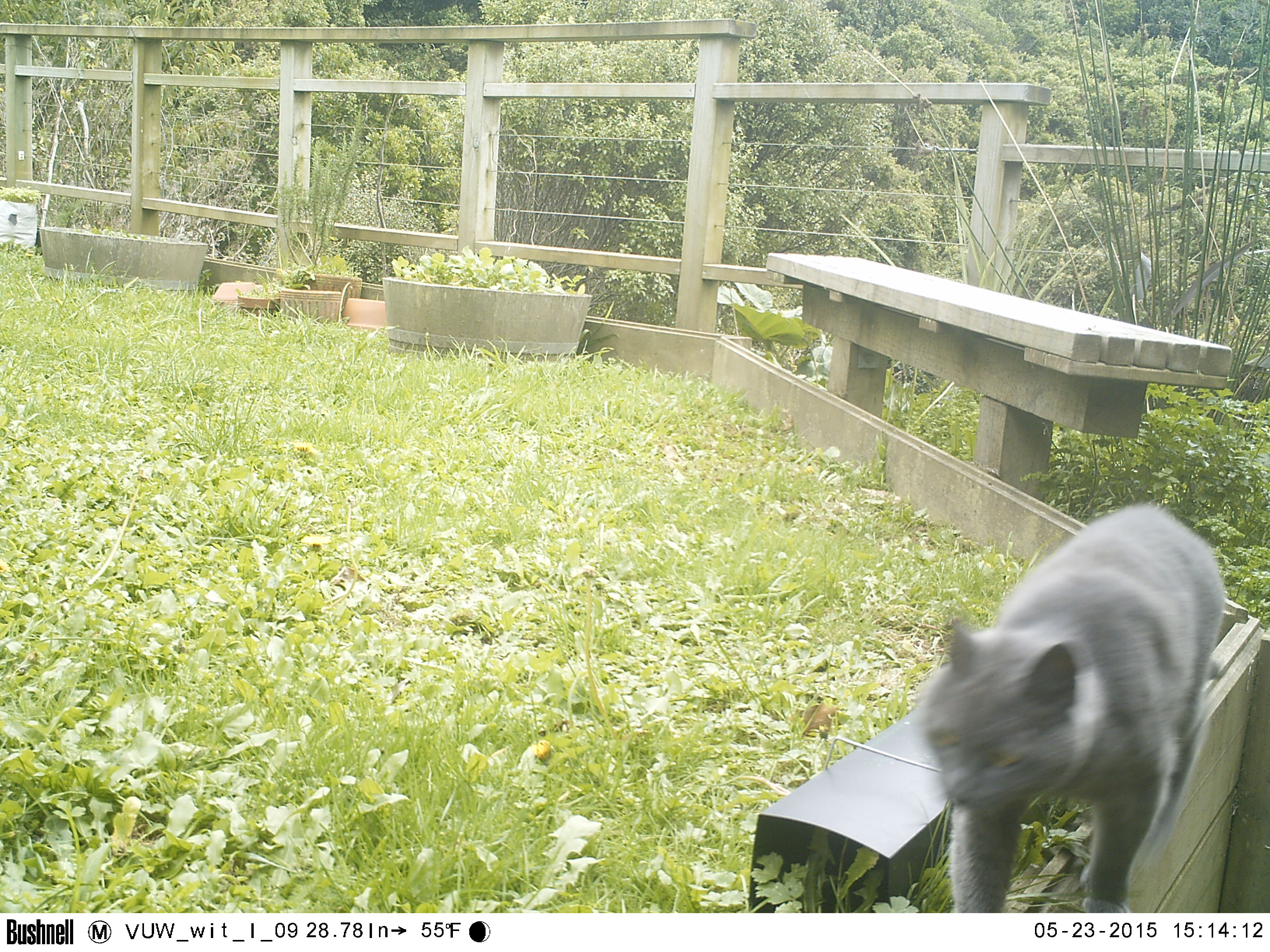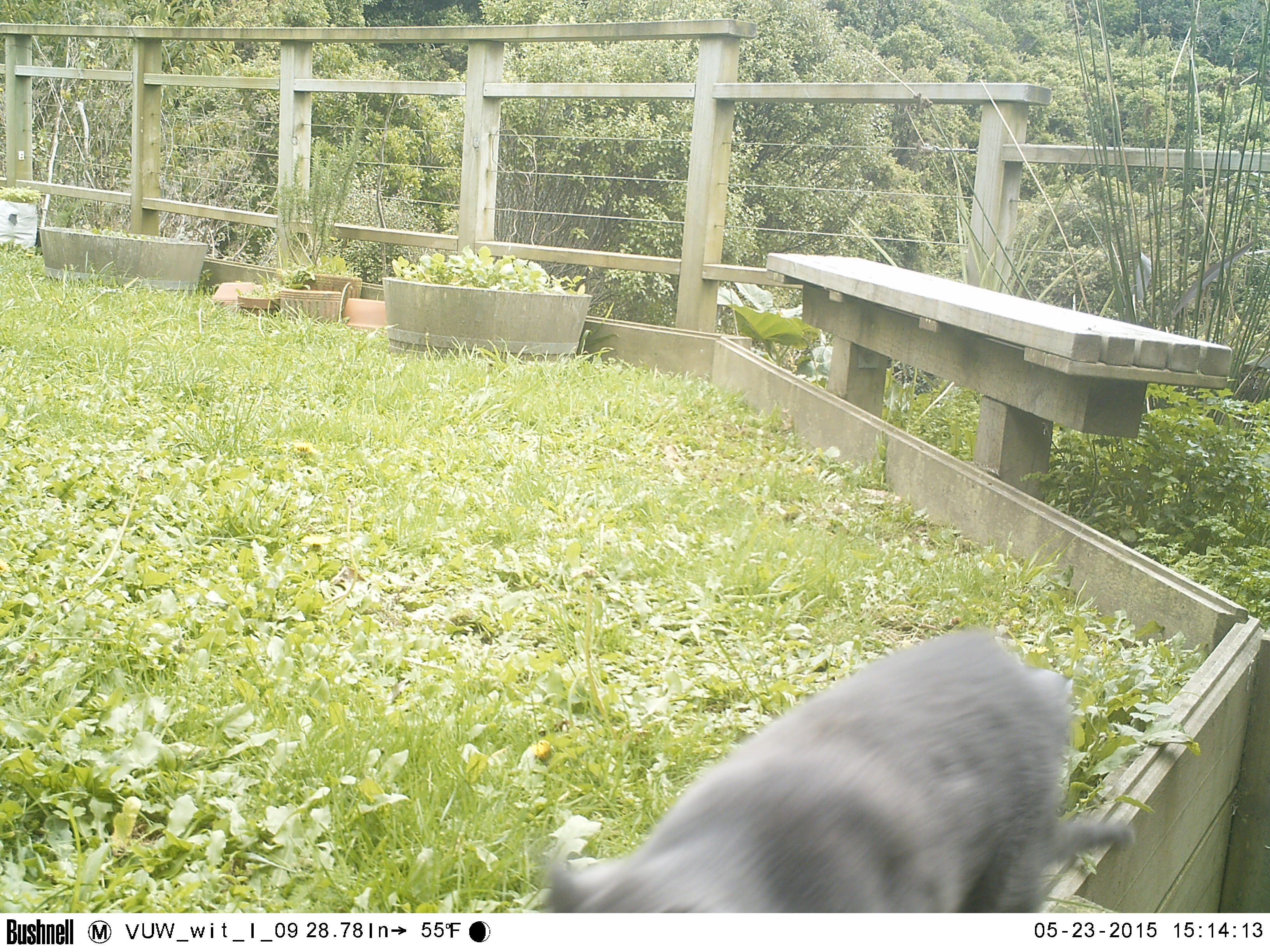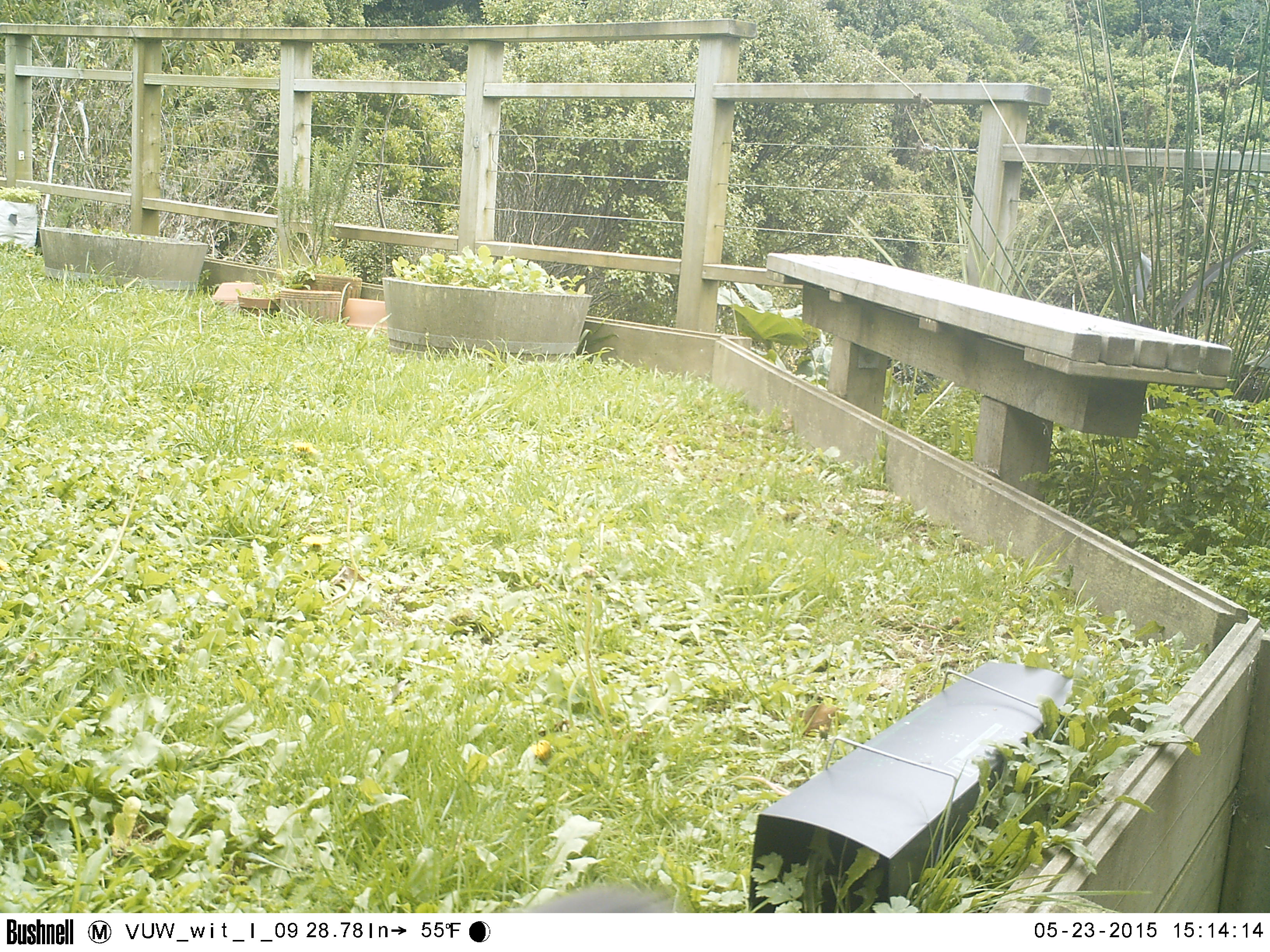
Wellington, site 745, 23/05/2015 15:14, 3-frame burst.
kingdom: Animalia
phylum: Chordata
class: Mammalia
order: Carnivora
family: Felidae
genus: Felis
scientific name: Felis catus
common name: cat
Cat (Felis catus).